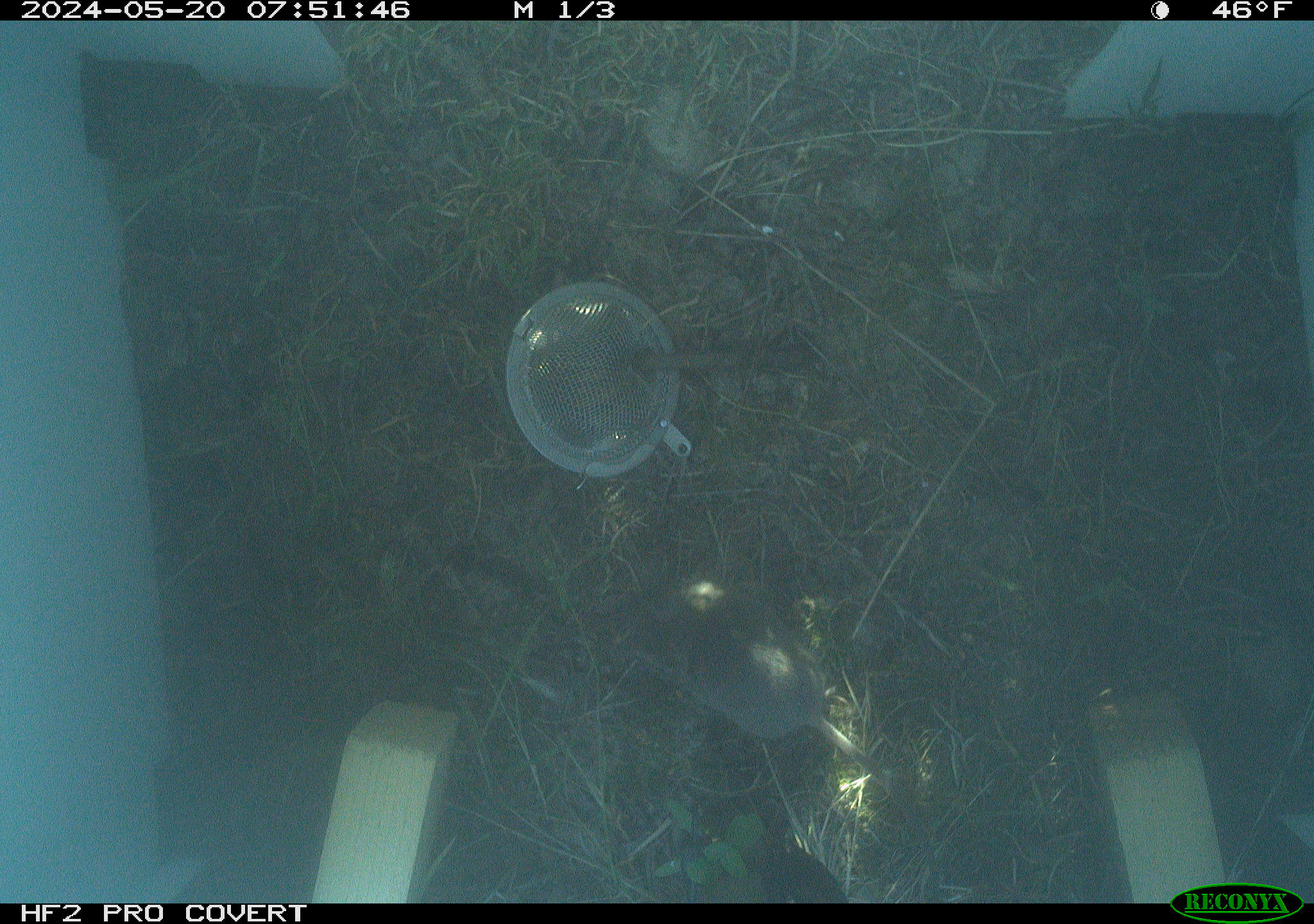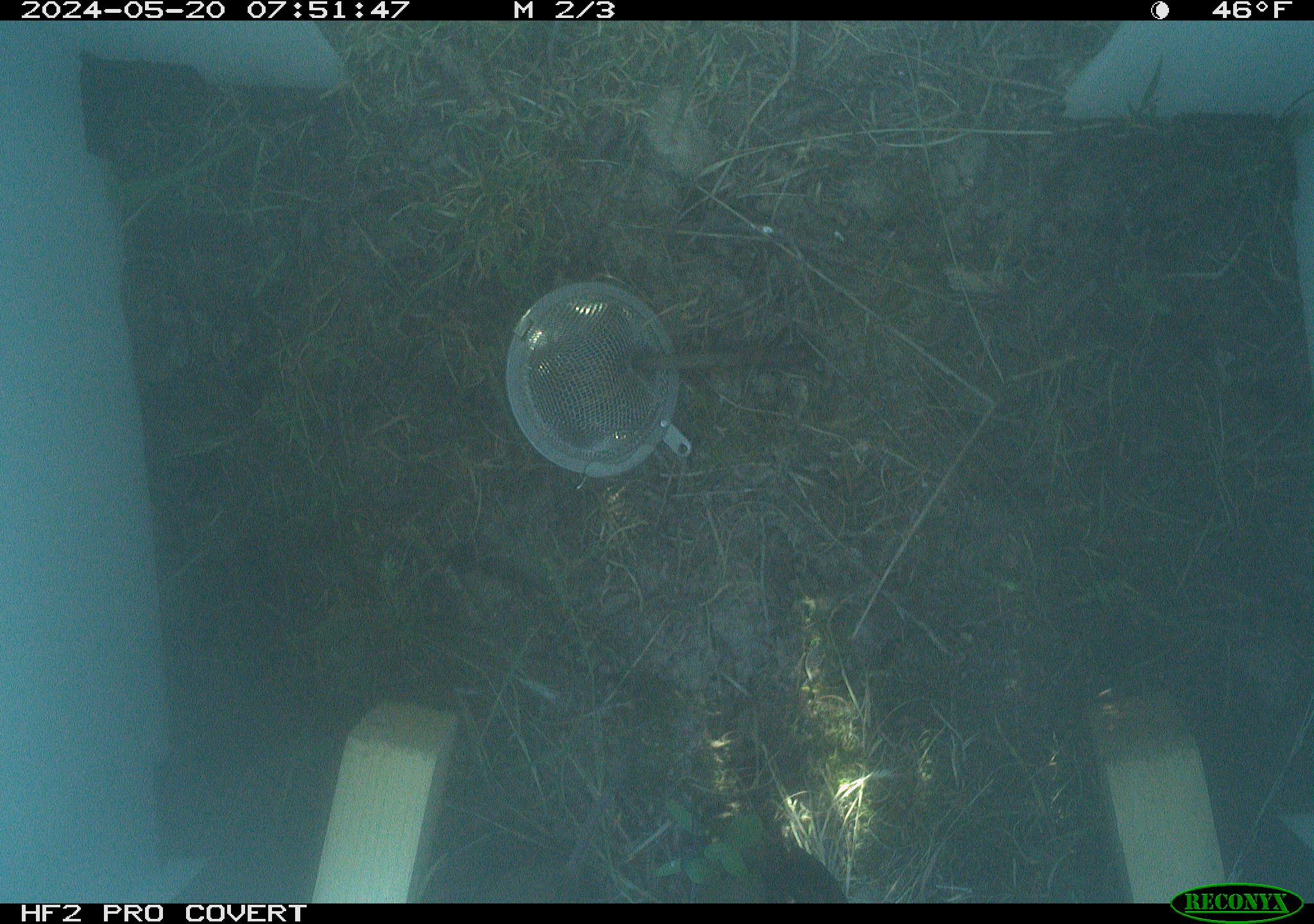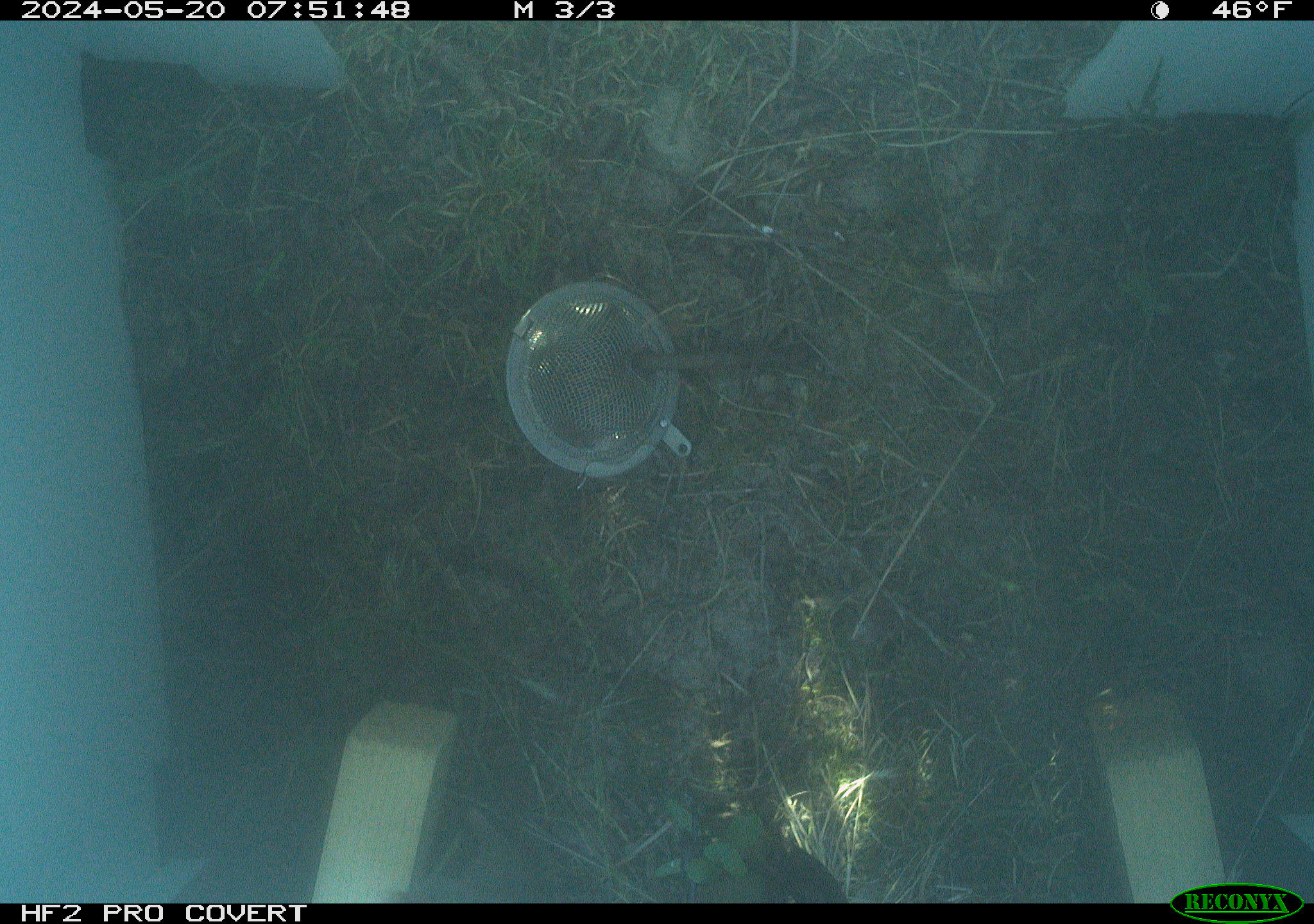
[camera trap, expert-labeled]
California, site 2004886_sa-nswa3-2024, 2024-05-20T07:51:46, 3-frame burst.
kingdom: Animalia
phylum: Chordata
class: Mammalia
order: Rodentia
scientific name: Rodentia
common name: rodent